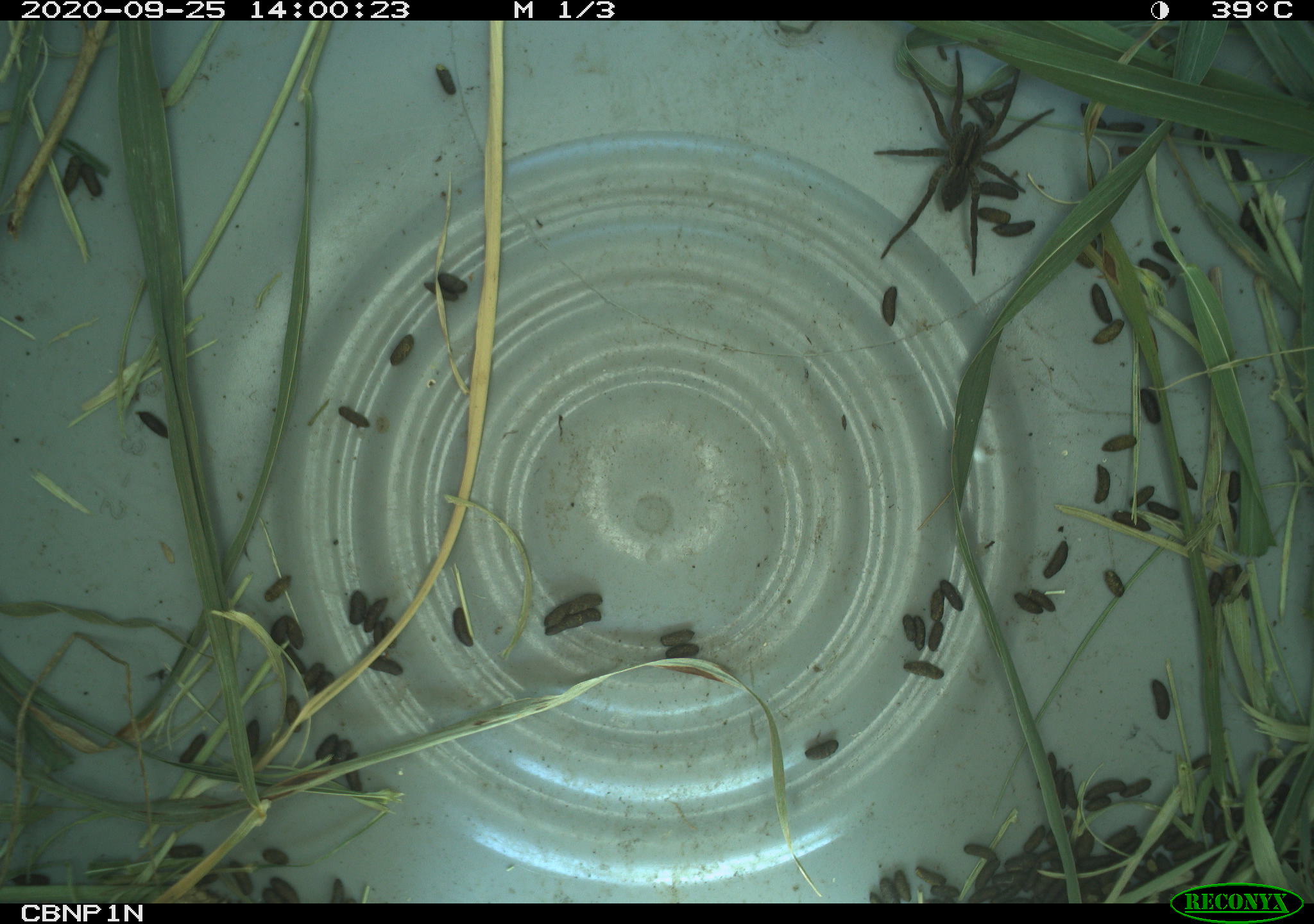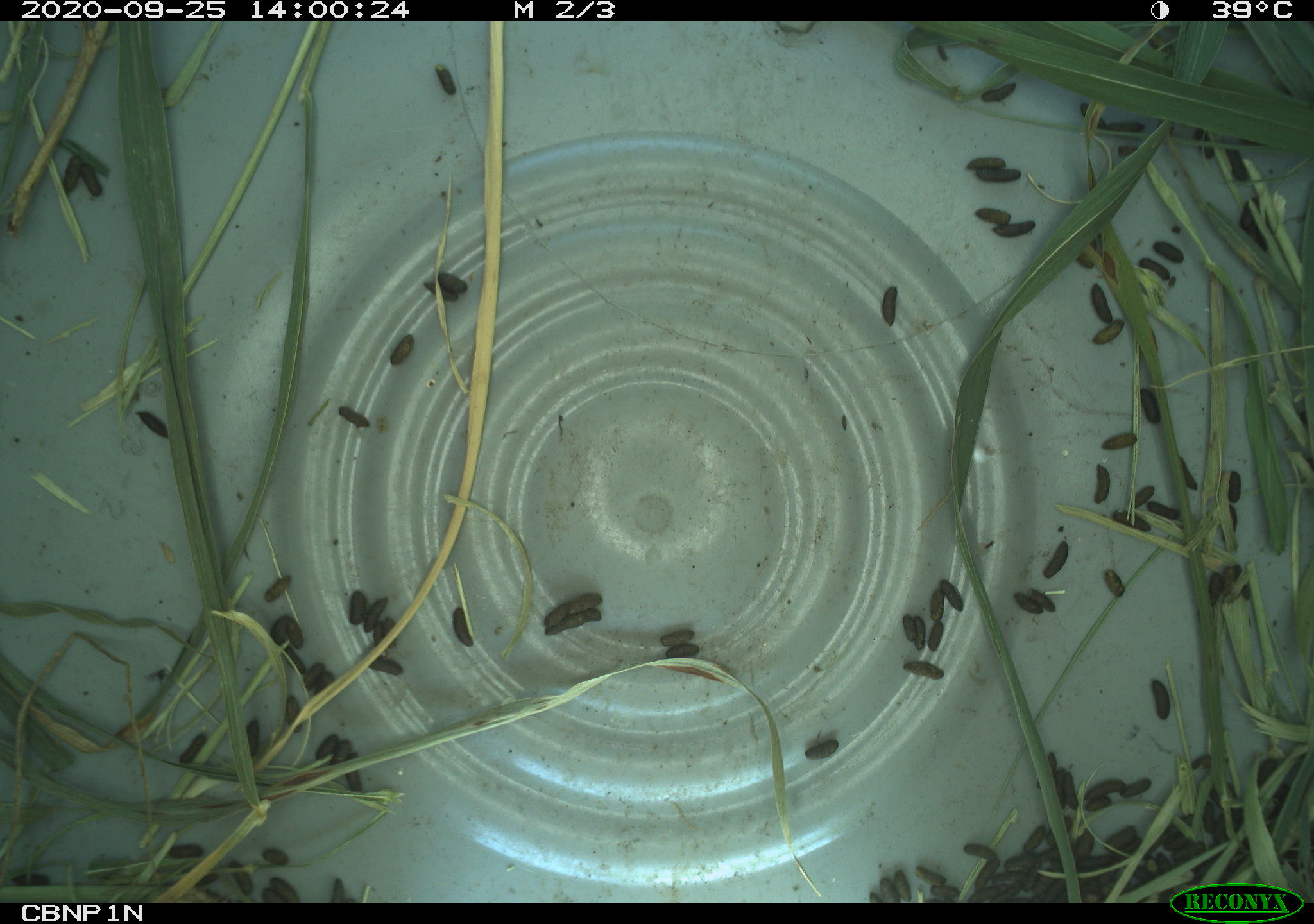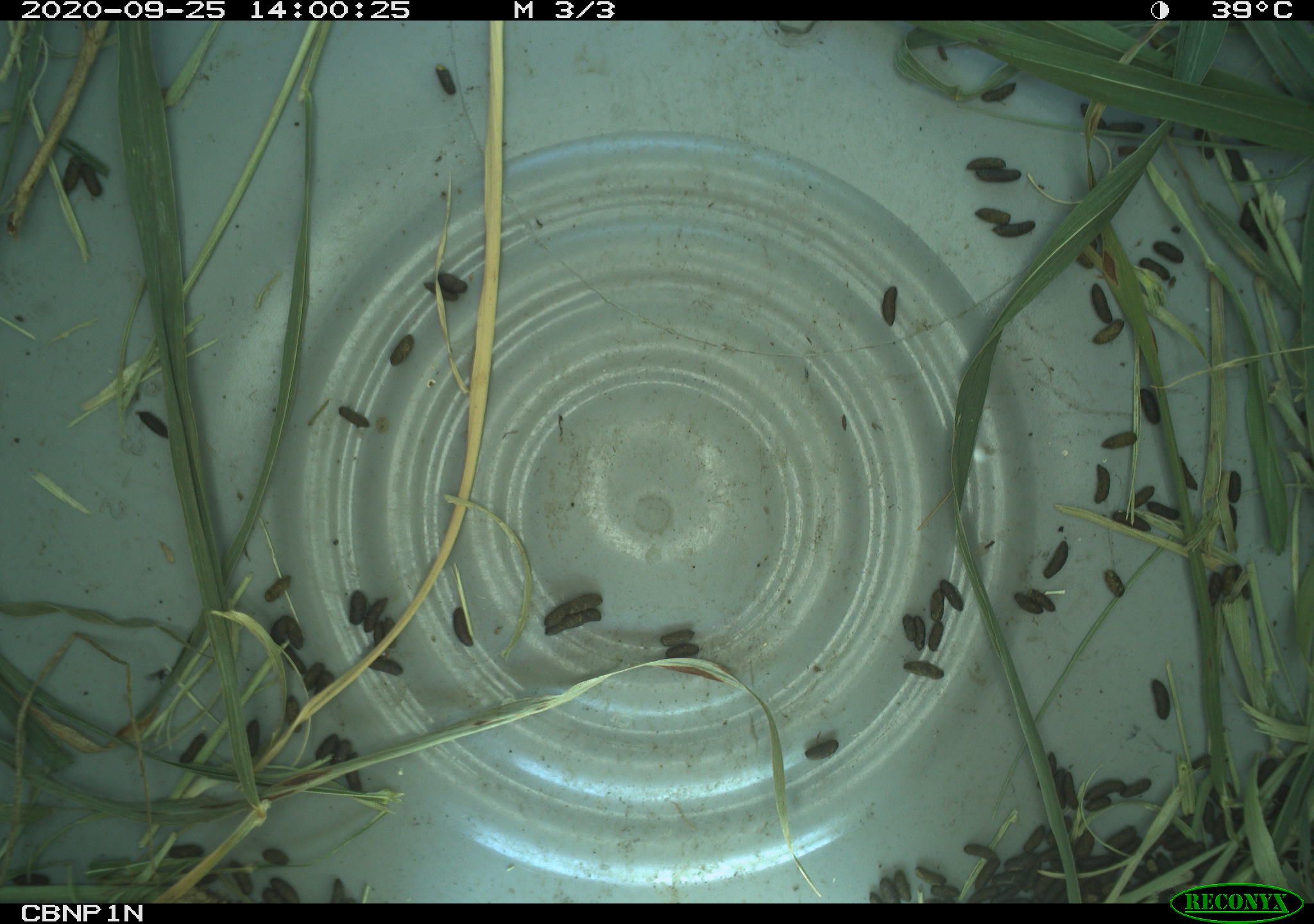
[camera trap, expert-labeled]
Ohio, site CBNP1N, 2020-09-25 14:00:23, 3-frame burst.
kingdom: Animalia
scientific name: Animalia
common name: animal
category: invertebrate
Invertebrate (animal) (Animalia).